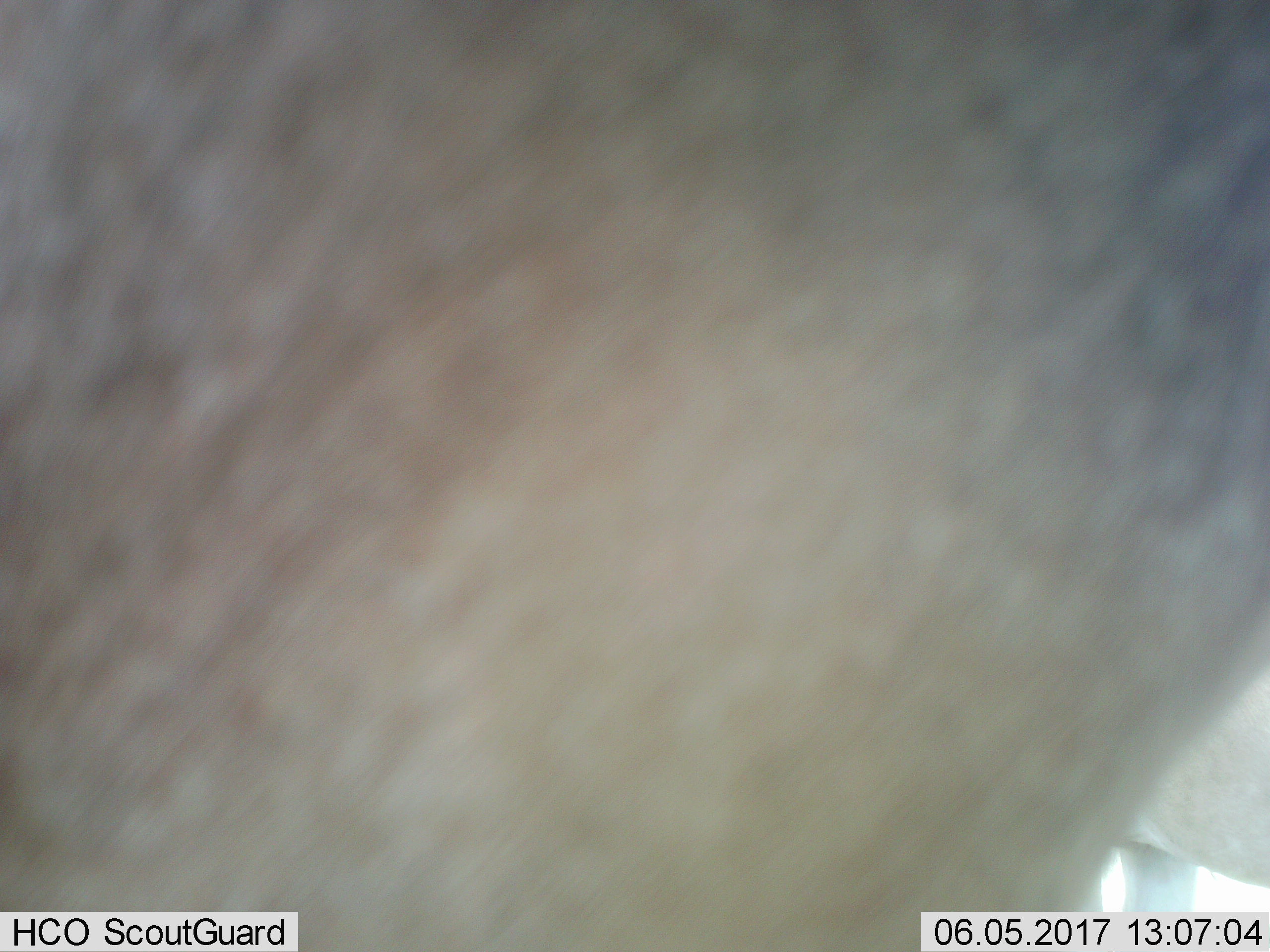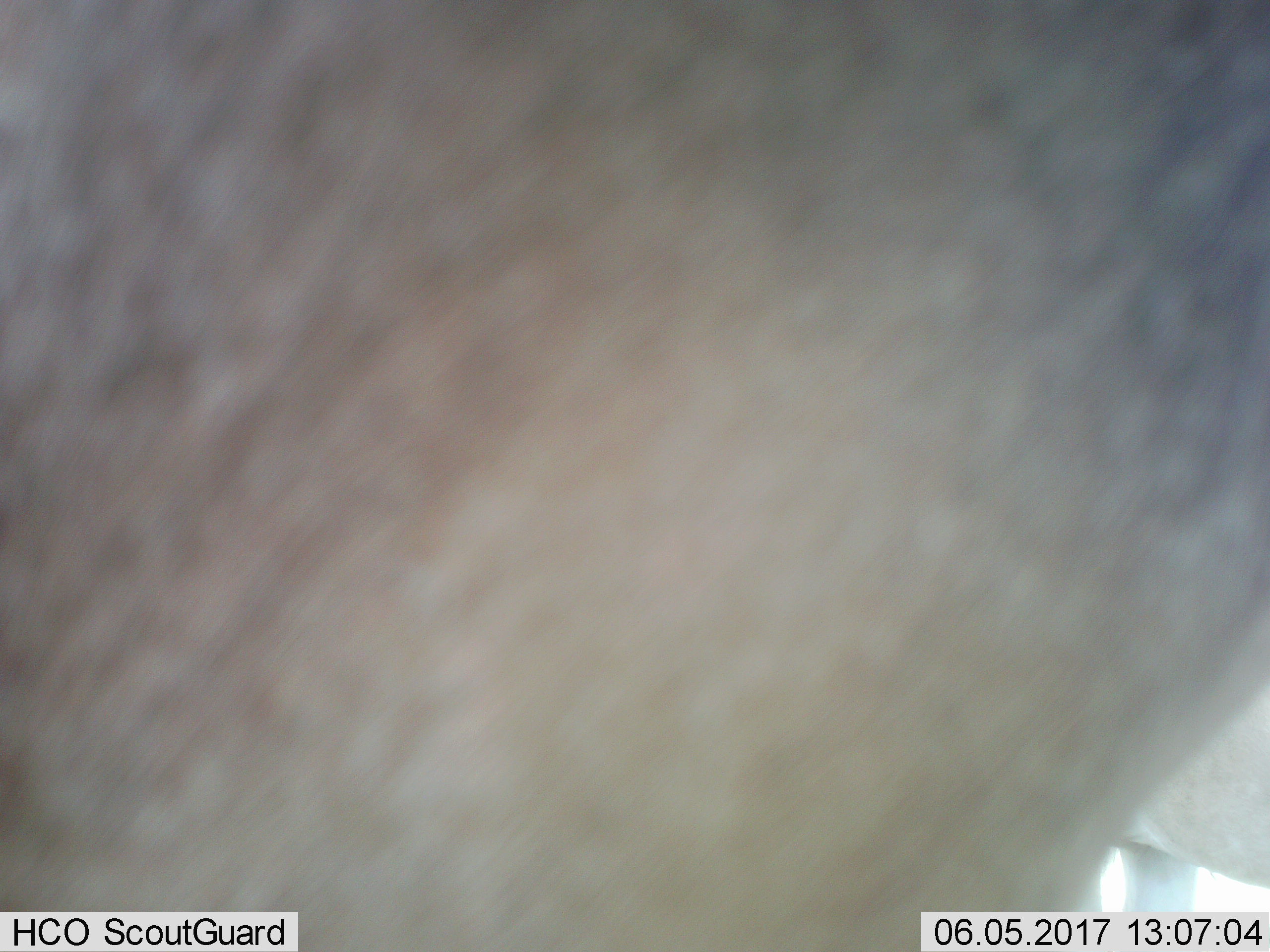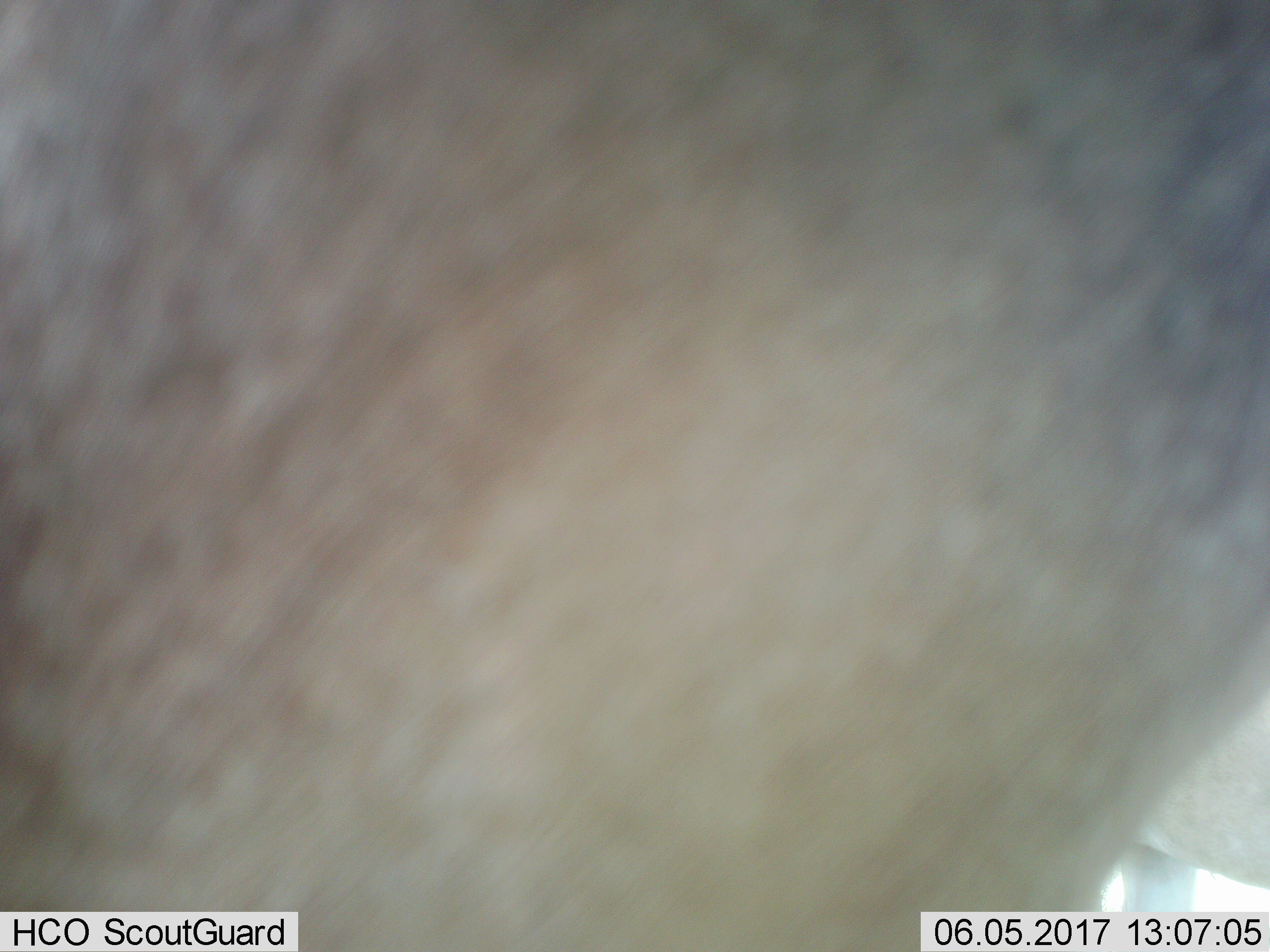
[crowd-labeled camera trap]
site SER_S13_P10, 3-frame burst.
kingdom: Animalia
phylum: Chordata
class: Mammalia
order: Artiodactyla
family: Bovidae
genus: Alcelaphus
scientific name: Alcelaphus buselaphus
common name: hartebeest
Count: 2.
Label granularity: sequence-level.